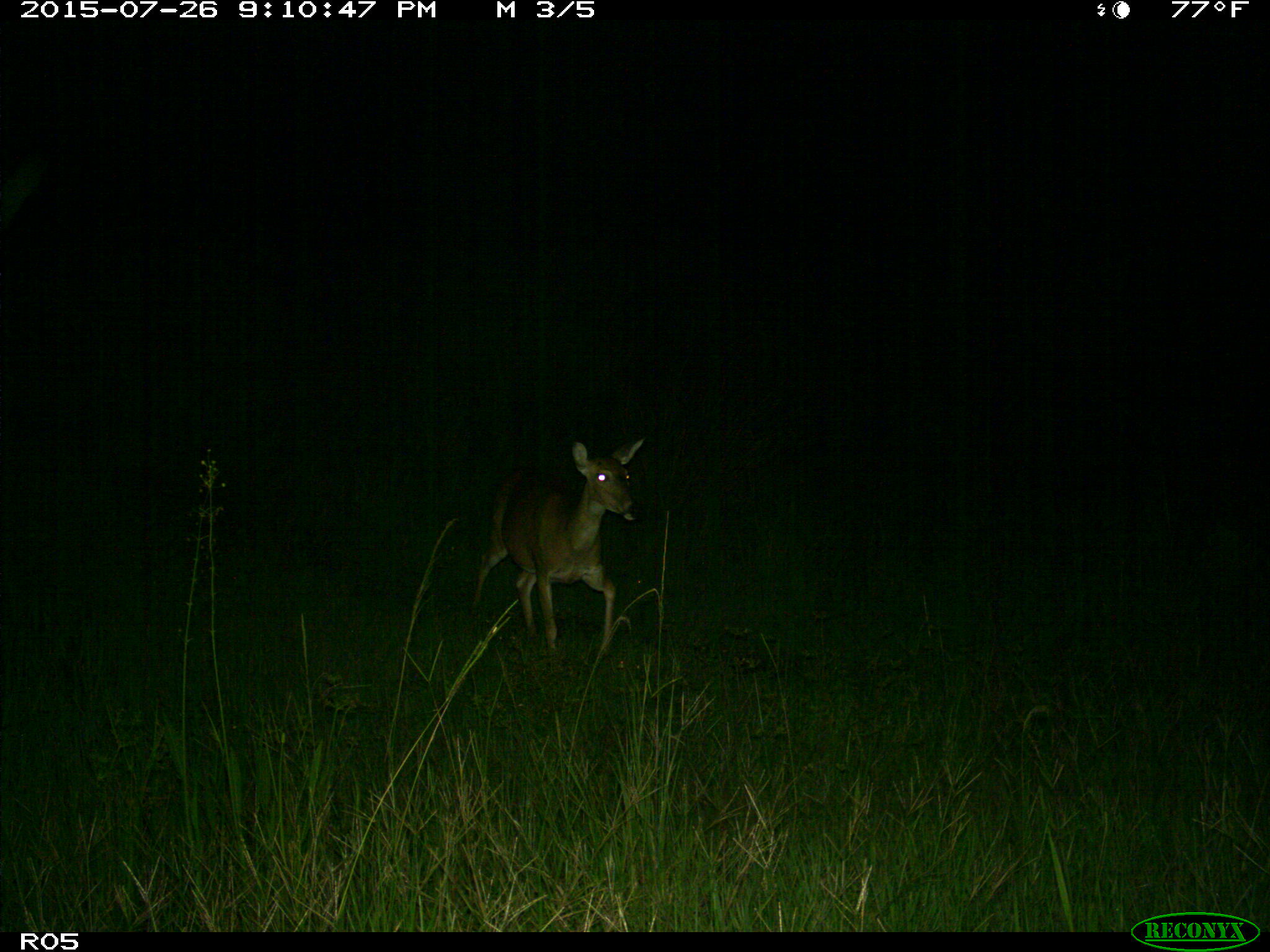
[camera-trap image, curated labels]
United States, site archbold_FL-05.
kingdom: Animalia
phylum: Chordata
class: Mammalia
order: Artiodactyla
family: Cervidae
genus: Odocoileus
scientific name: Odocoileus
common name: deer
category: unidentified deer